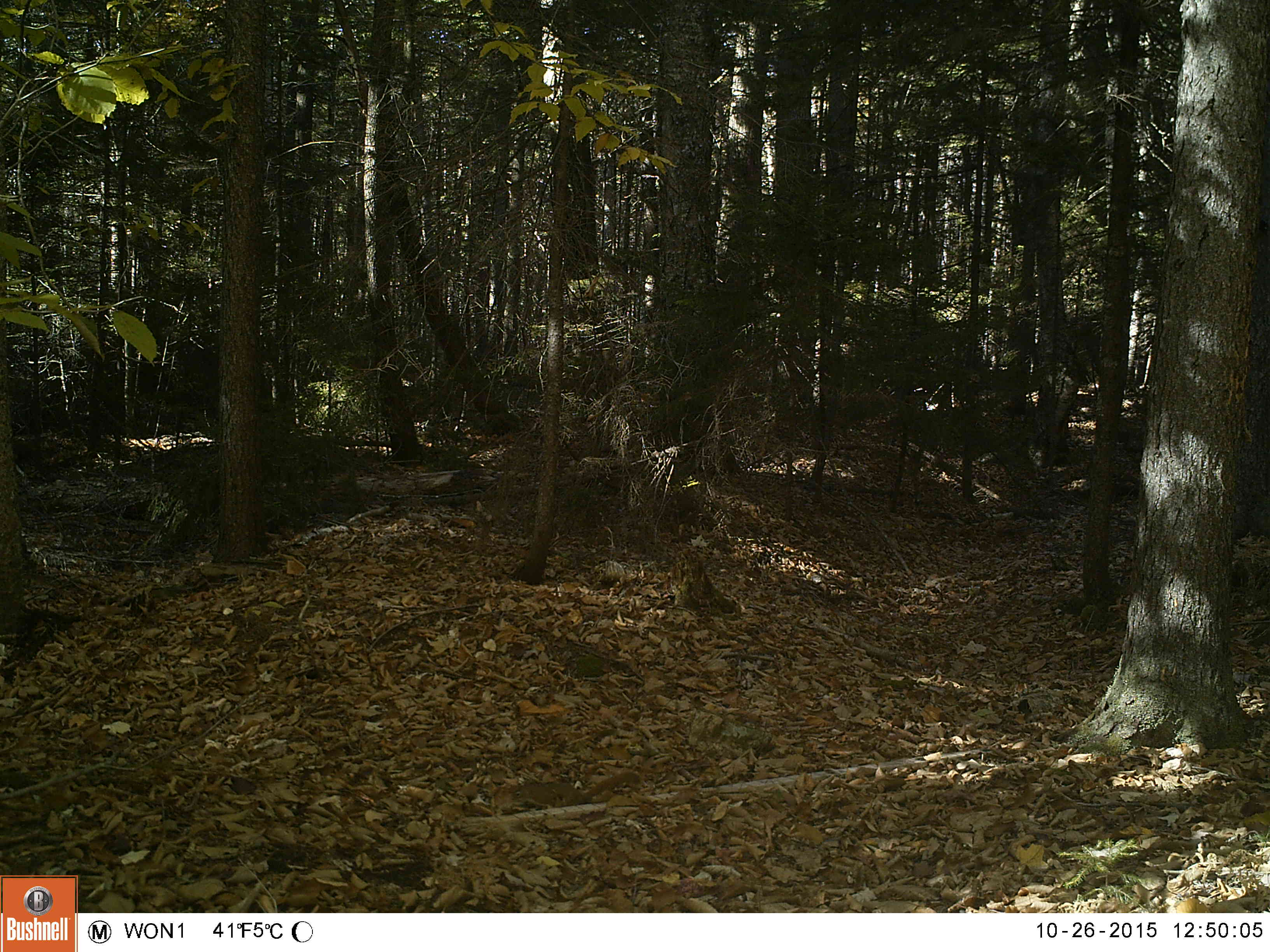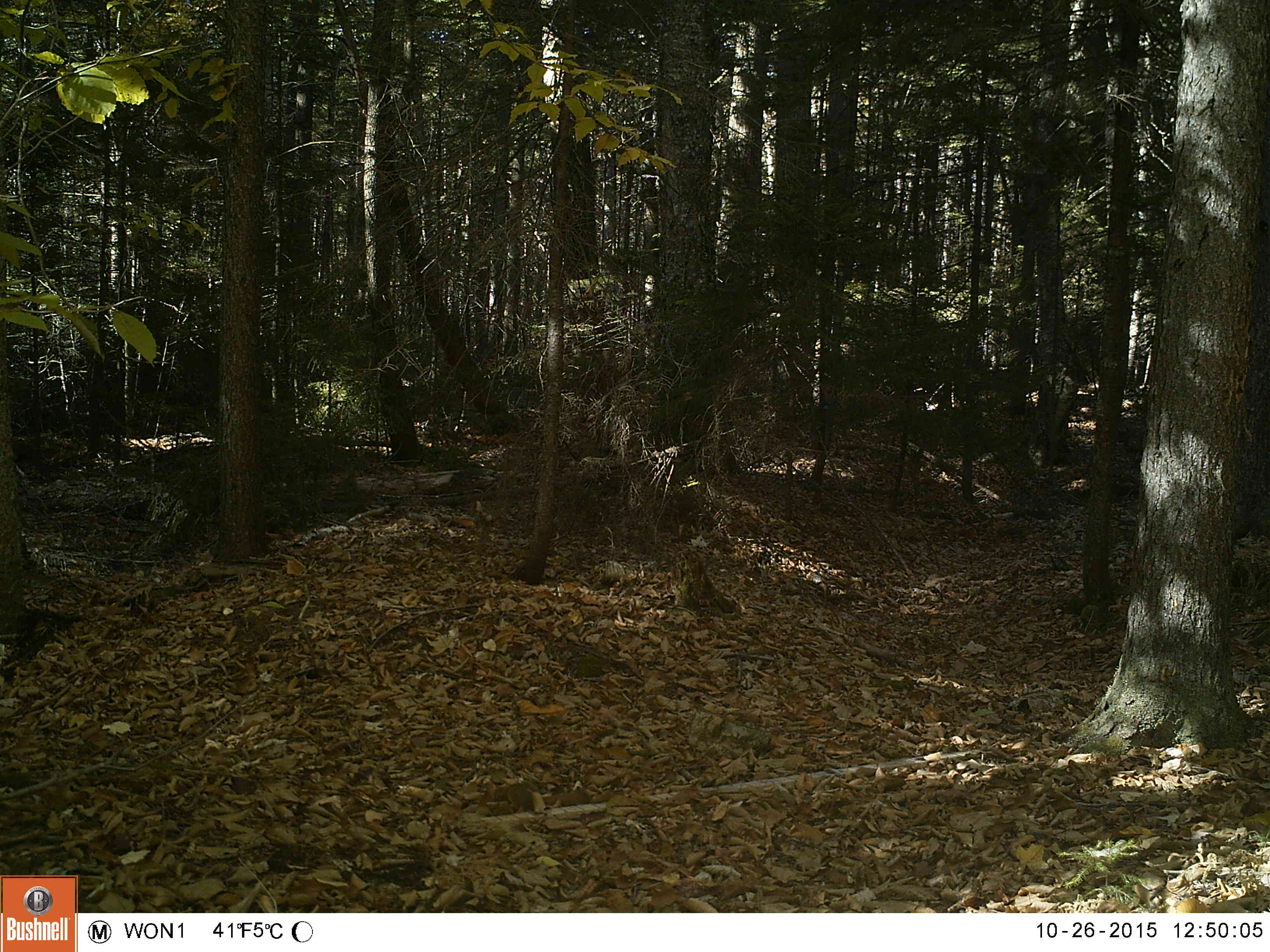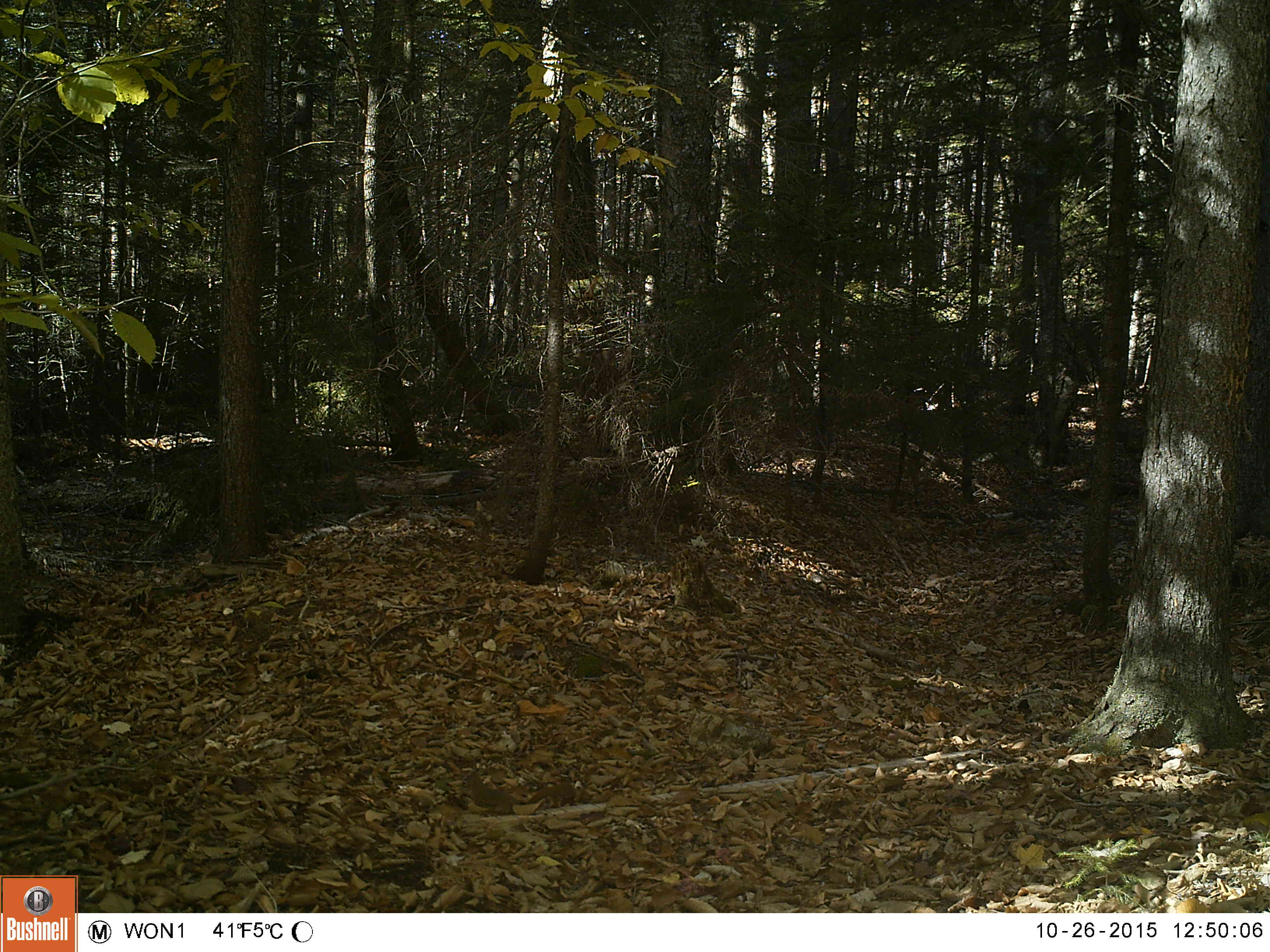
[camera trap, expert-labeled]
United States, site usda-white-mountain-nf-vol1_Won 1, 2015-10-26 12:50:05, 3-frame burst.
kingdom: Animalia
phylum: Chordata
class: Mammalia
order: Rodentia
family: Sciuridae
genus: Tamiasciurus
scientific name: Tamiasciurus hudsonicus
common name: red squirrel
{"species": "red squirrel (Tamiasciurus hudsonicus)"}